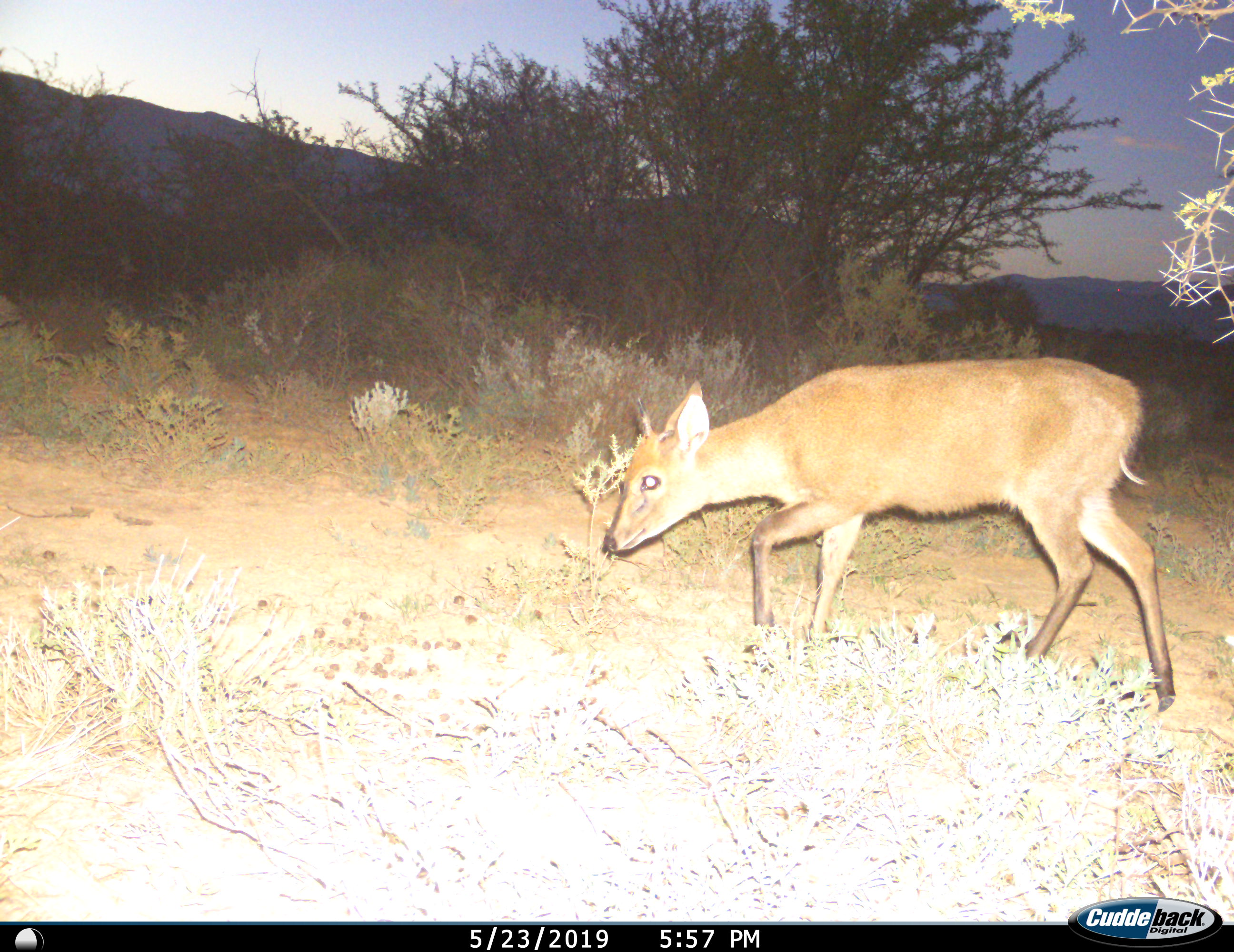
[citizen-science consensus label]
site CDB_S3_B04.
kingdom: Animalia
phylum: Chordata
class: Mammalia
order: Artiodactyla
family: Bovidae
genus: Sylvicapra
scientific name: Sylvicapra grimmia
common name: common duiker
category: duikercommongrey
Duikercommongrey (common duiker) (Sylvicapra grimmia), count 1. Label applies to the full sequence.